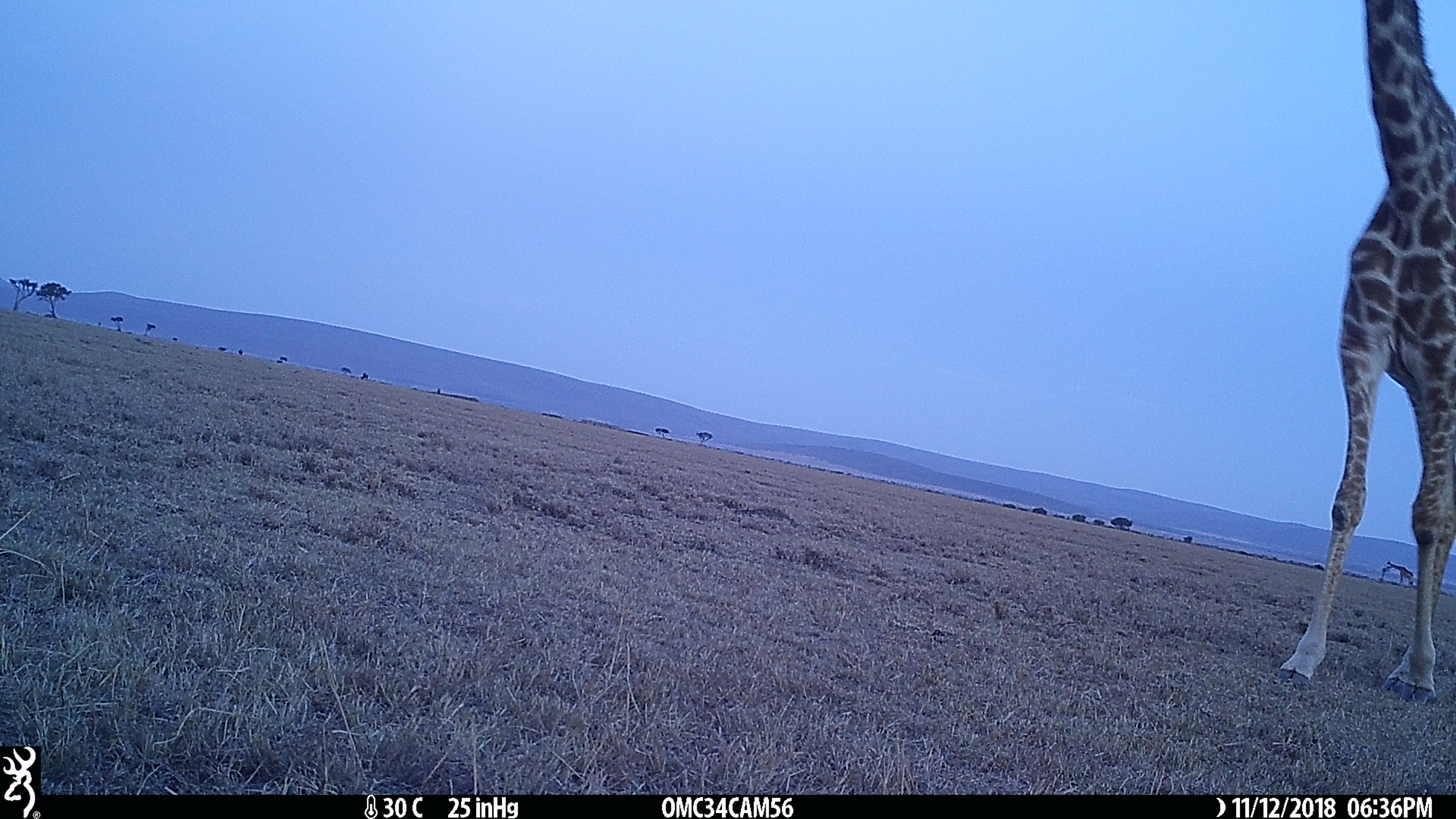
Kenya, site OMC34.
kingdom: Animalia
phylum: Chordata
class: Mammalia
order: Artiodactyla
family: Giraffidae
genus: Giraffa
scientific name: Giraffa camelopardalis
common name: northern giraffe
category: giraffe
Giraffe (northern giraffe) (Giraffa camelopardalis).